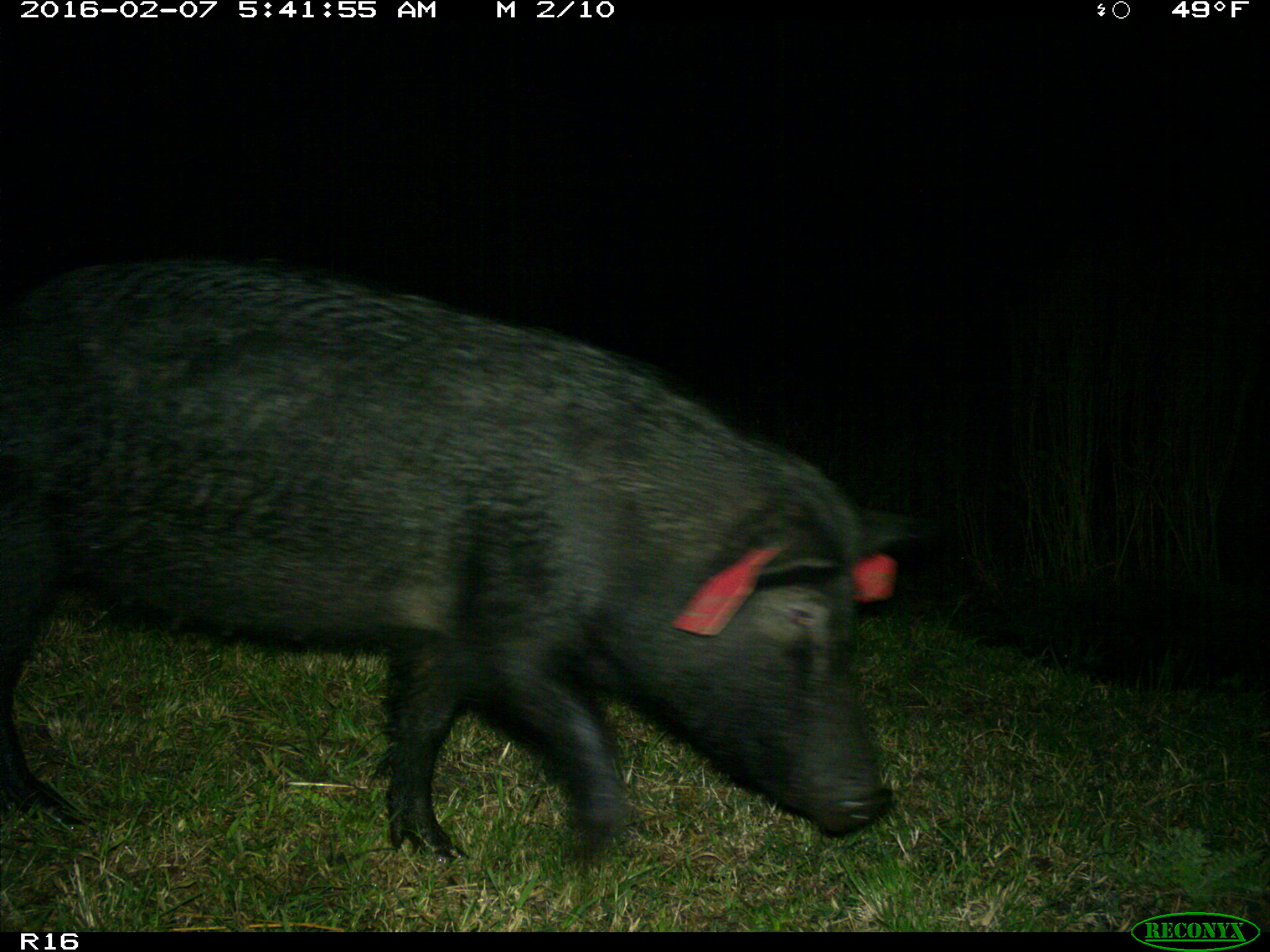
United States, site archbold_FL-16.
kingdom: Animalia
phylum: Chordata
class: Mammalia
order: Artiodactyla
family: Suidae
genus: Sus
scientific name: Sus scrofa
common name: wild boar